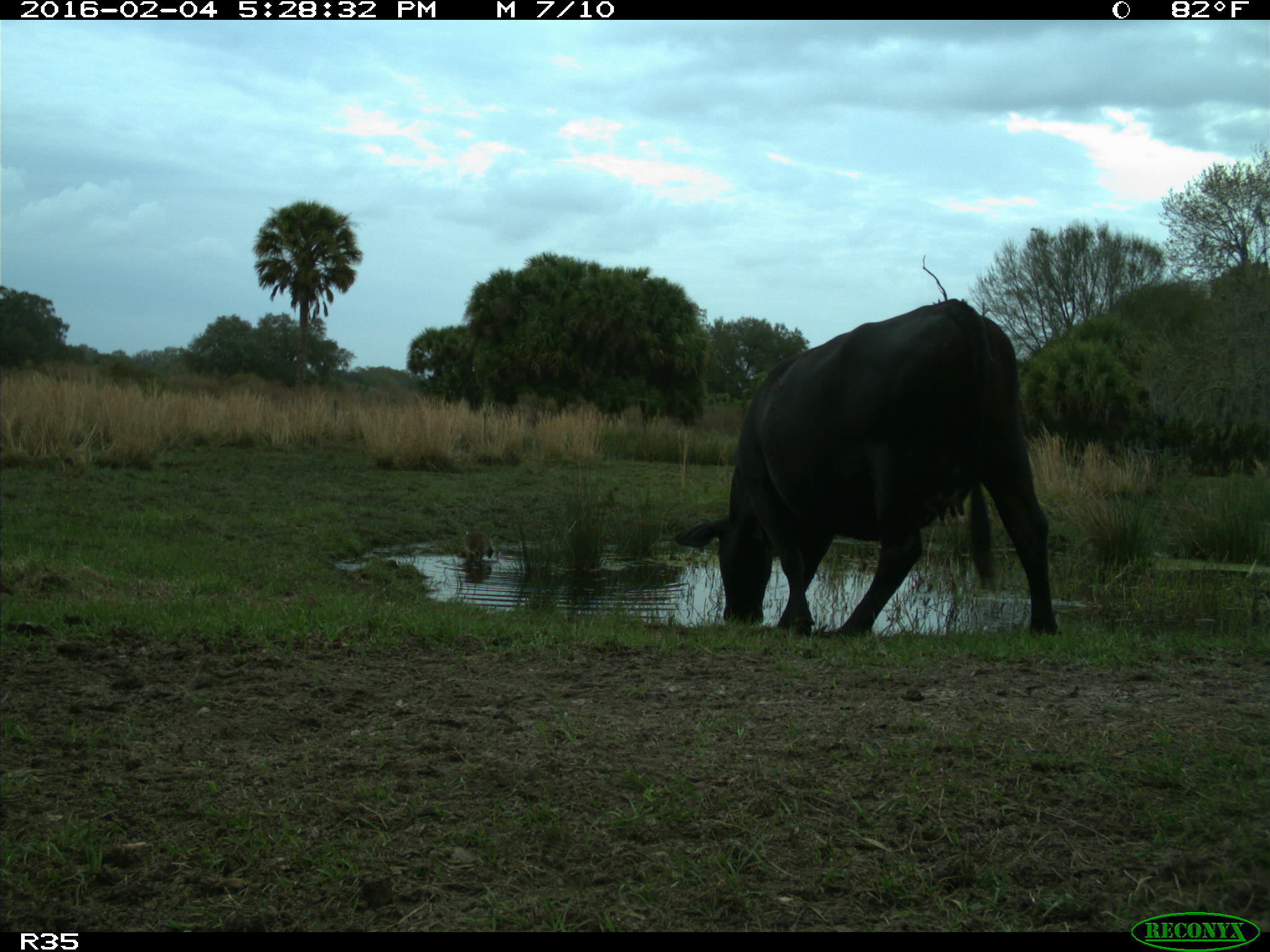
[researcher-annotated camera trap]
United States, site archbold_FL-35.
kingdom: Animalia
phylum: Chordata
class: Mammalia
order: Artiodactyla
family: Bovidae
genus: Bos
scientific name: Bos taurus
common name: domestic cow